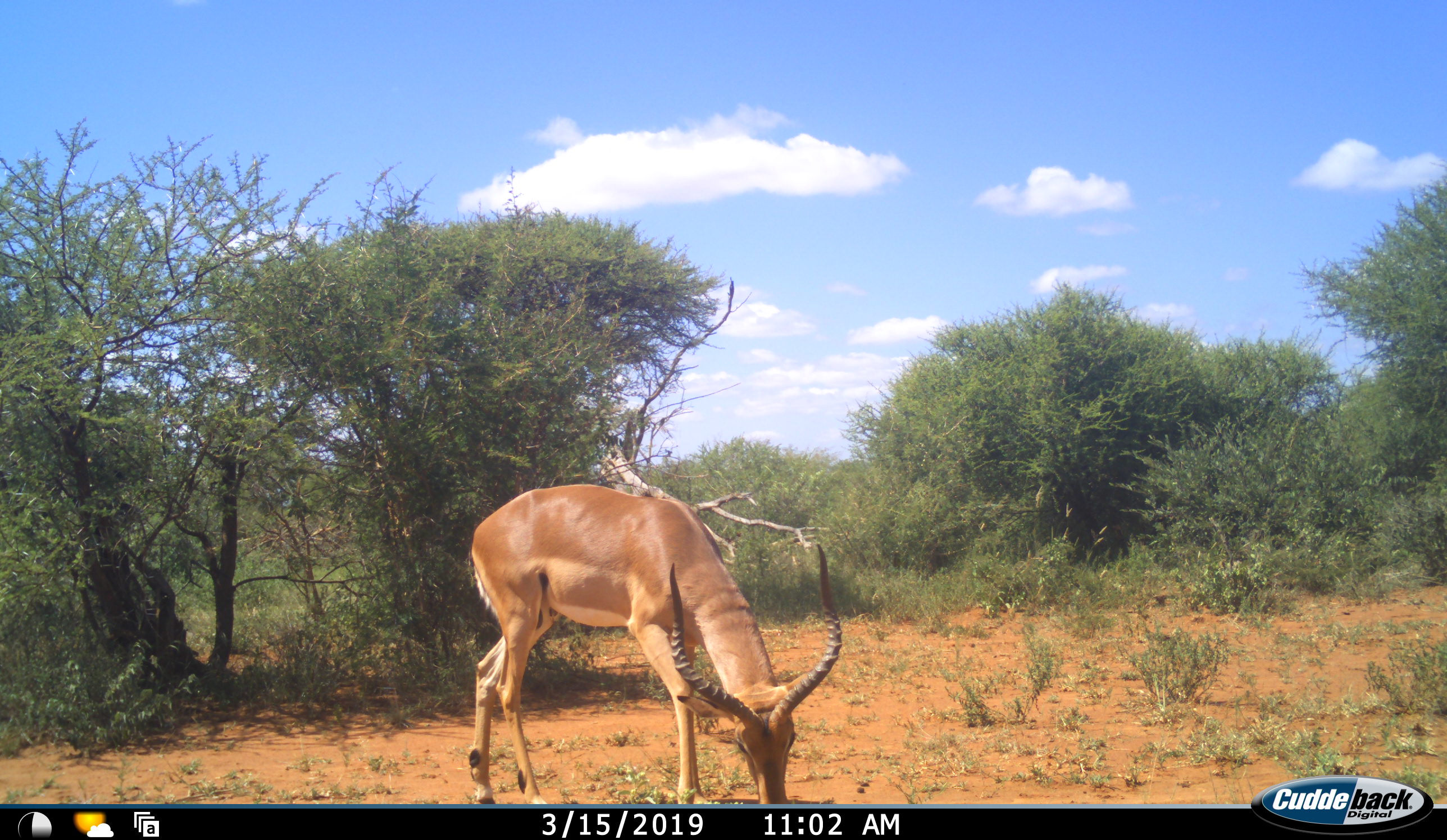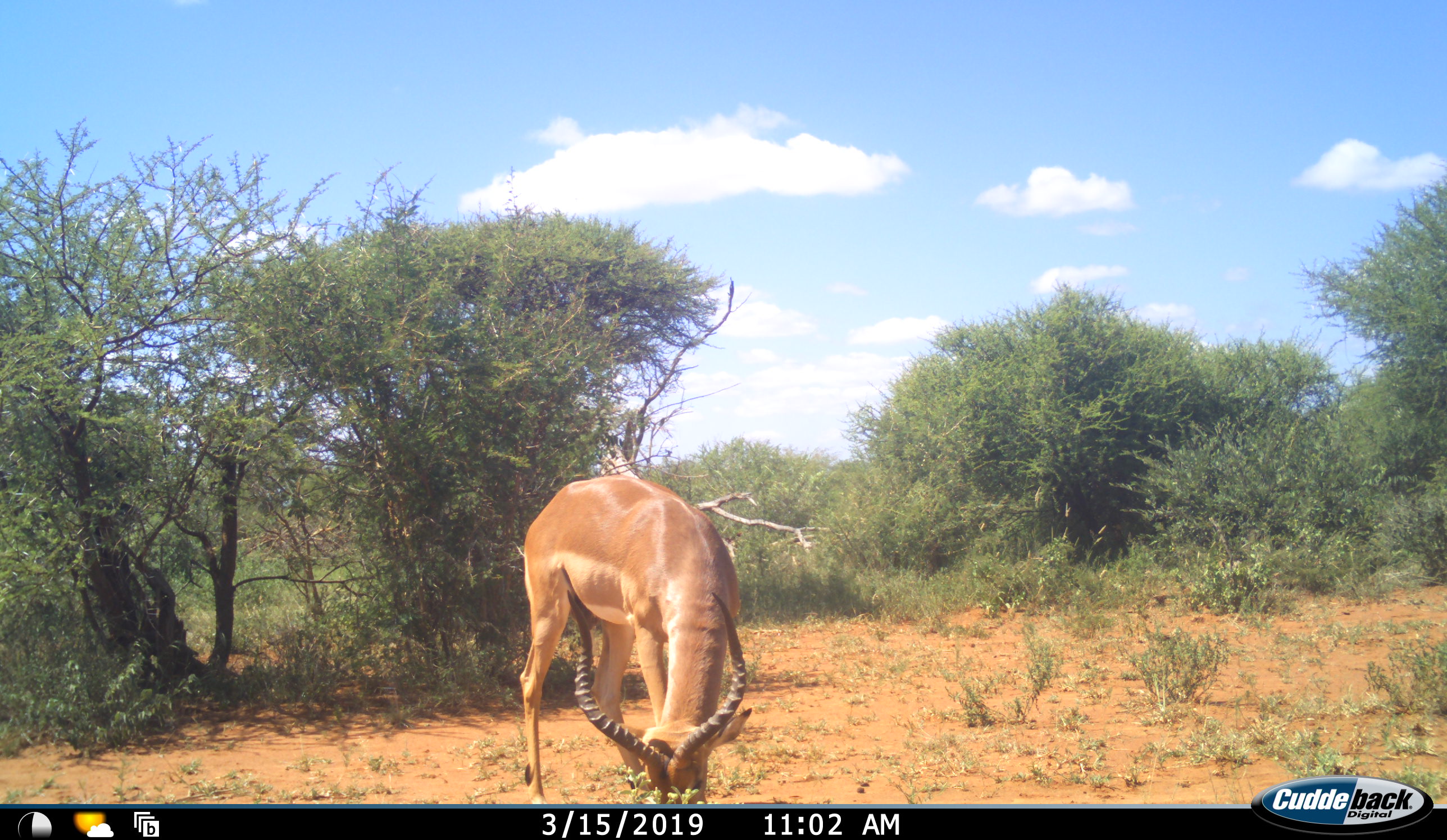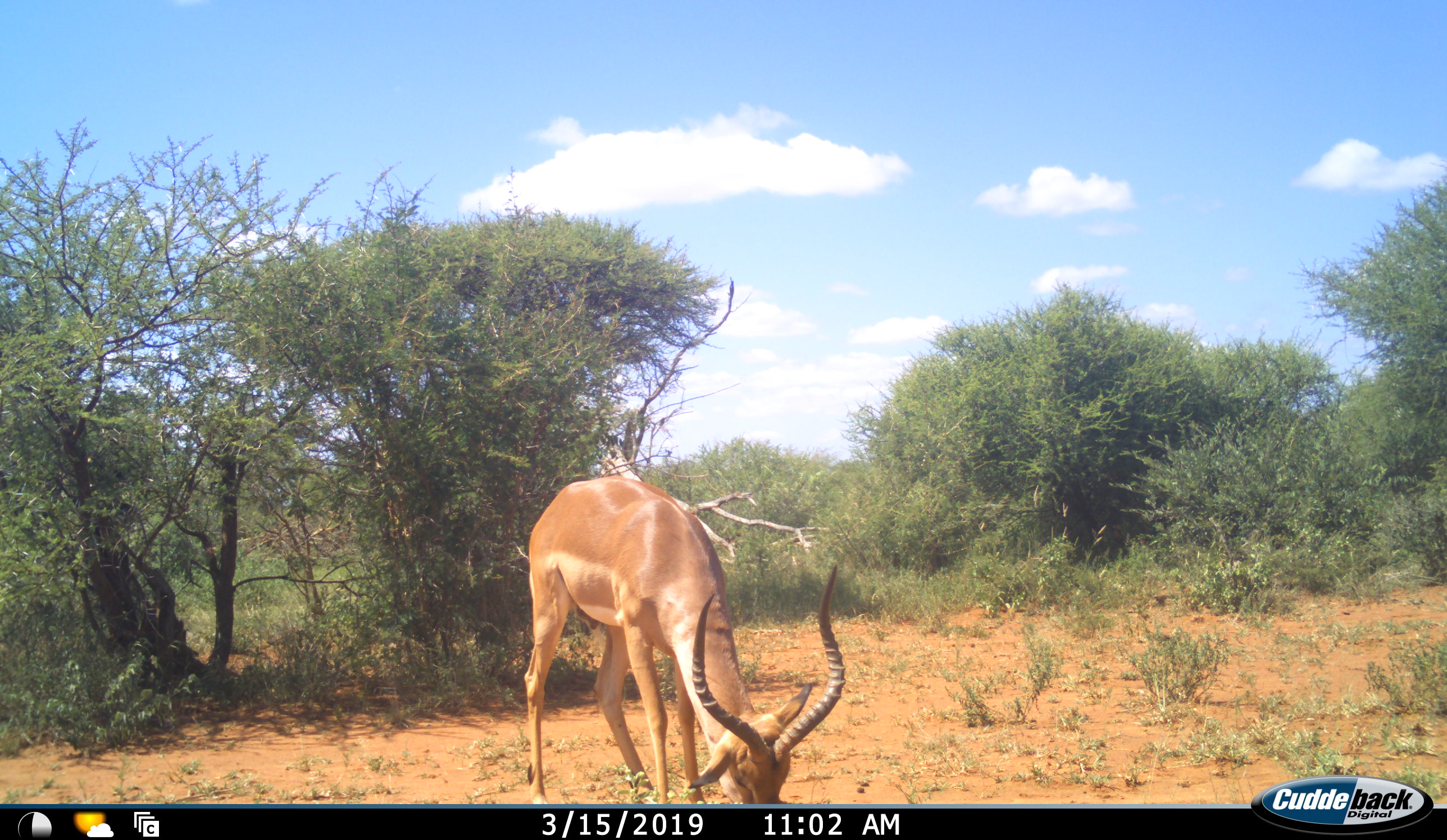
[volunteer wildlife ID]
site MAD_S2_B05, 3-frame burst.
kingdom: Animalia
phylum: Chordata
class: Mammalia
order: Artiodactyla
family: Bovidae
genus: Aepyceros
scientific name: Aepyceros melampus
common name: impala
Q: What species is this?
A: Impala (Aepyceros melampus).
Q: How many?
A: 1.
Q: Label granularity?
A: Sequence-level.